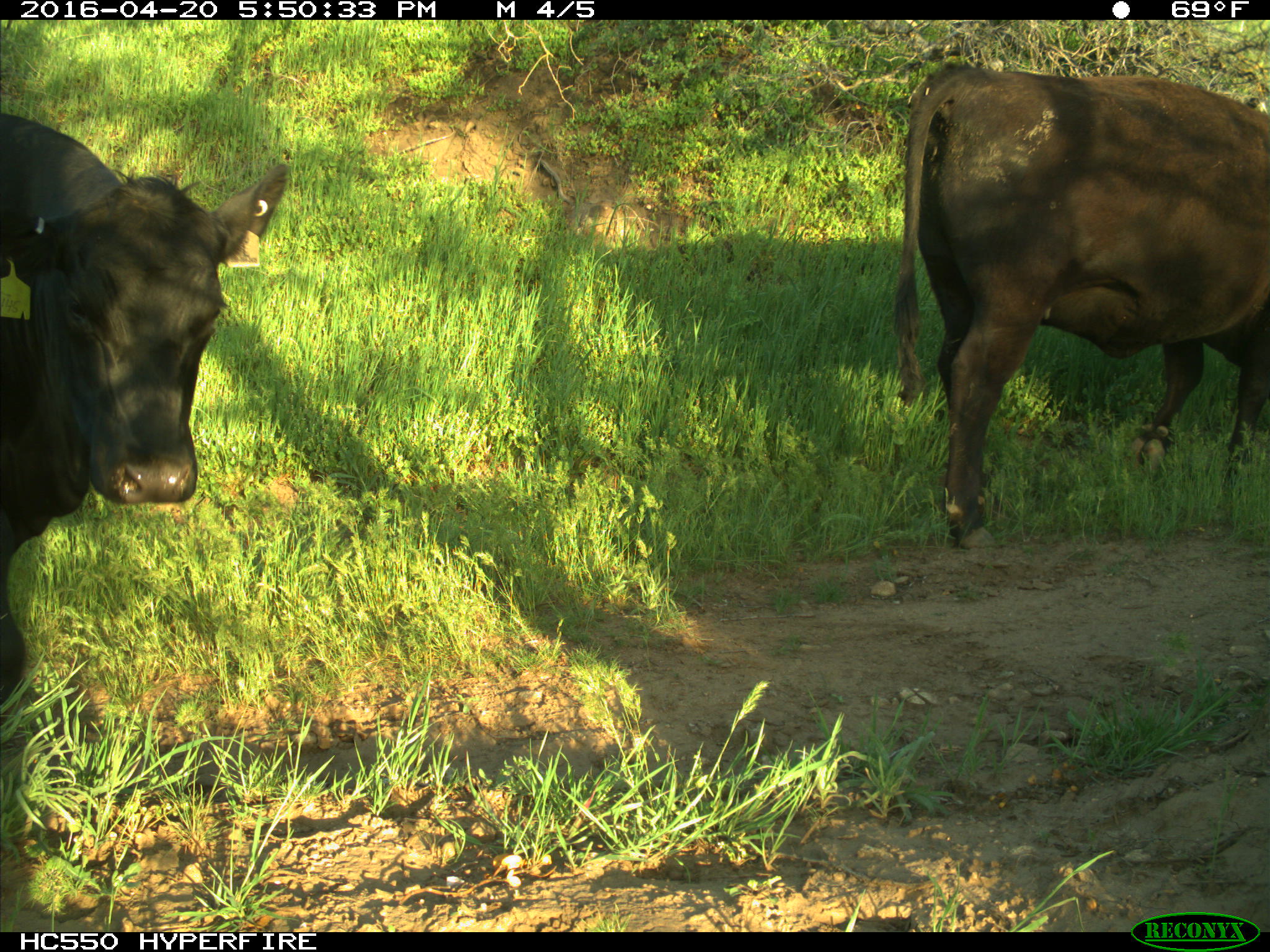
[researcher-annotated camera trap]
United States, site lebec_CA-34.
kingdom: Animalia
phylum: Chordata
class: Mammalia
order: Artiodactyla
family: Bovidae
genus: Bos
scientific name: Bos taurus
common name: domestic cow